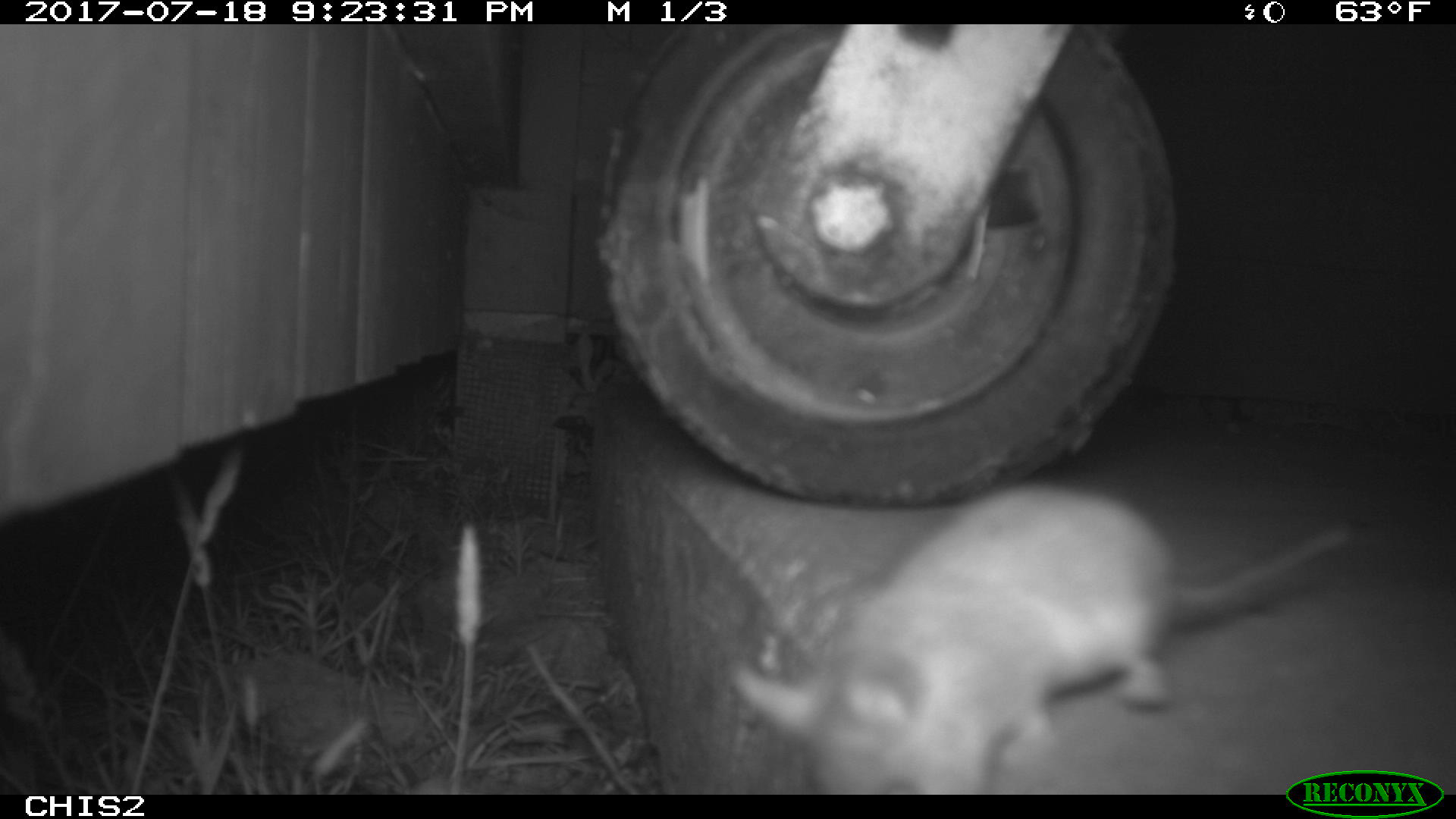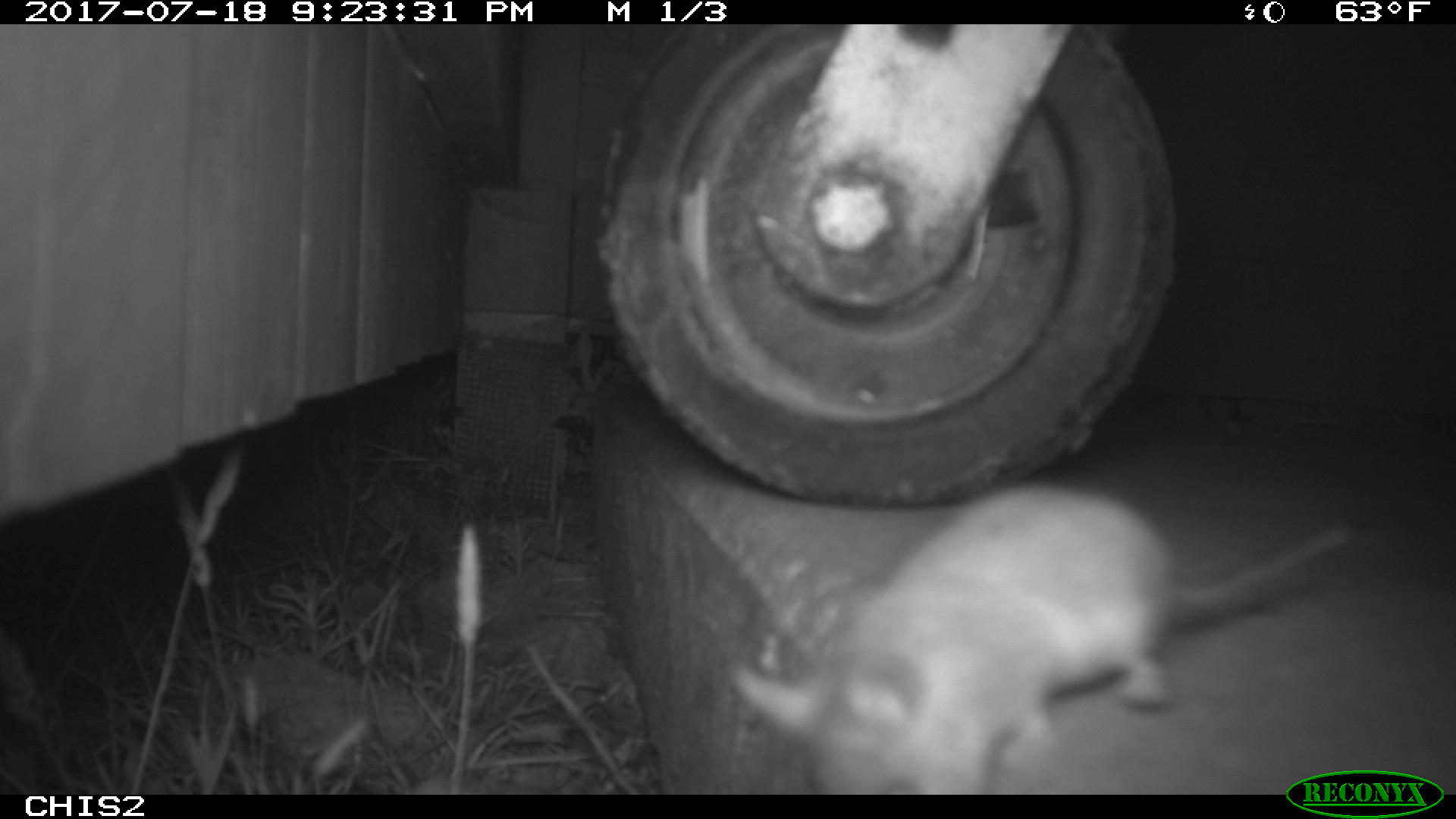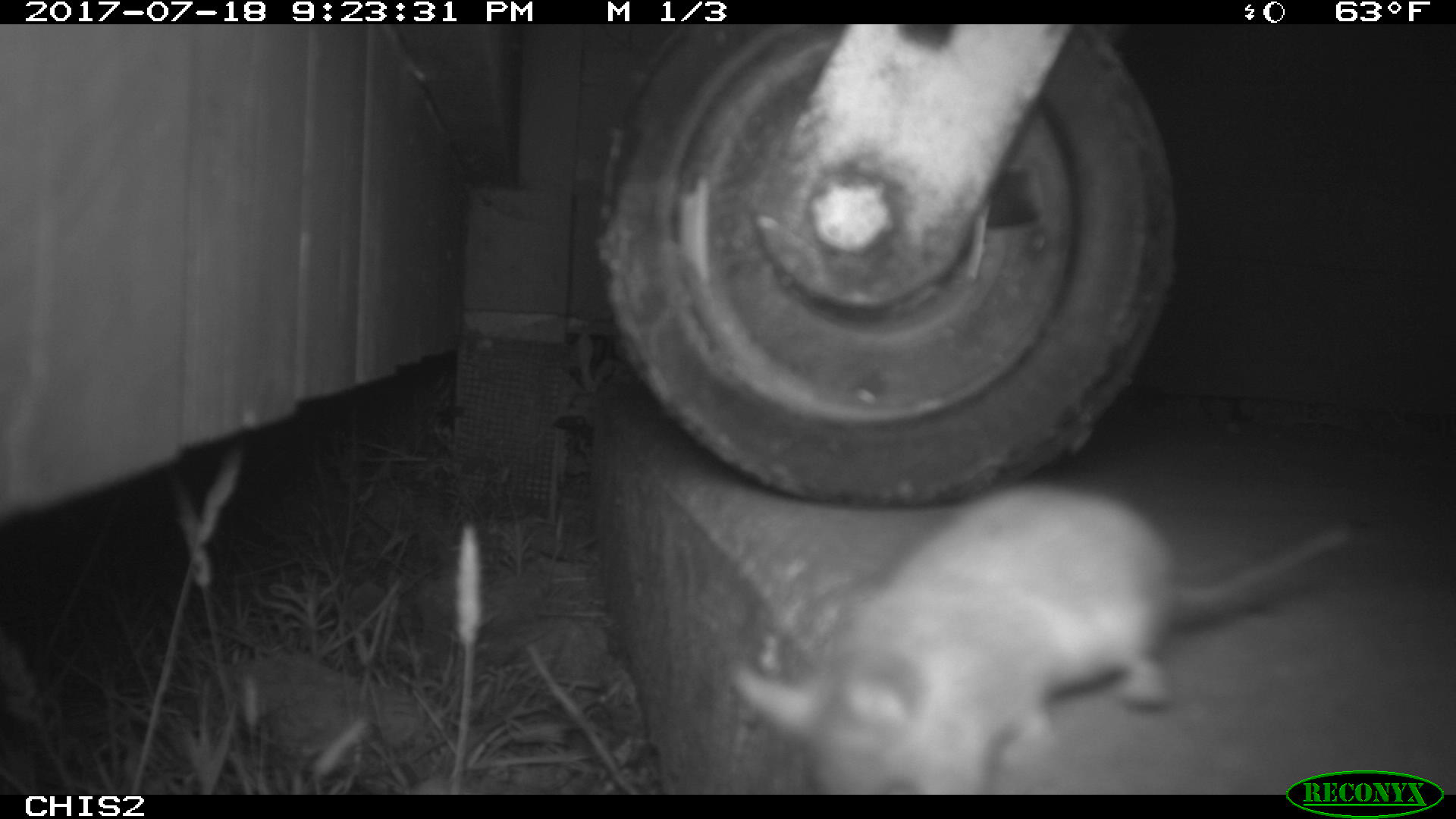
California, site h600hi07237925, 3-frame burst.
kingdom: Animalia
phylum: Chordata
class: Mammalia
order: Rodentia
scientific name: Rodentia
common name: rodent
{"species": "rodent (Rodentia)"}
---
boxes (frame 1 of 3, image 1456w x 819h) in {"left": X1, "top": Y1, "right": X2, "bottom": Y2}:
rodent: {"left": 732, "top": 484, "right": 1353, "bottom": 790}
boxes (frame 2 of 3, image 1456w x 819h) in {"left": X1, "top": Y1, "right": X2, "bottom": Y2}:
rodent: {"left": 732, "top": 485, "right": 1349, "bottom": 794}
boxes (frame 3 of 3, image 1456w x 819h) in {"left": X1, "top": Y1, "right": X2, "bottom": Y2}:
rodent: {"left": 729, "top": 484, "right": 1348, "bottom": 793}